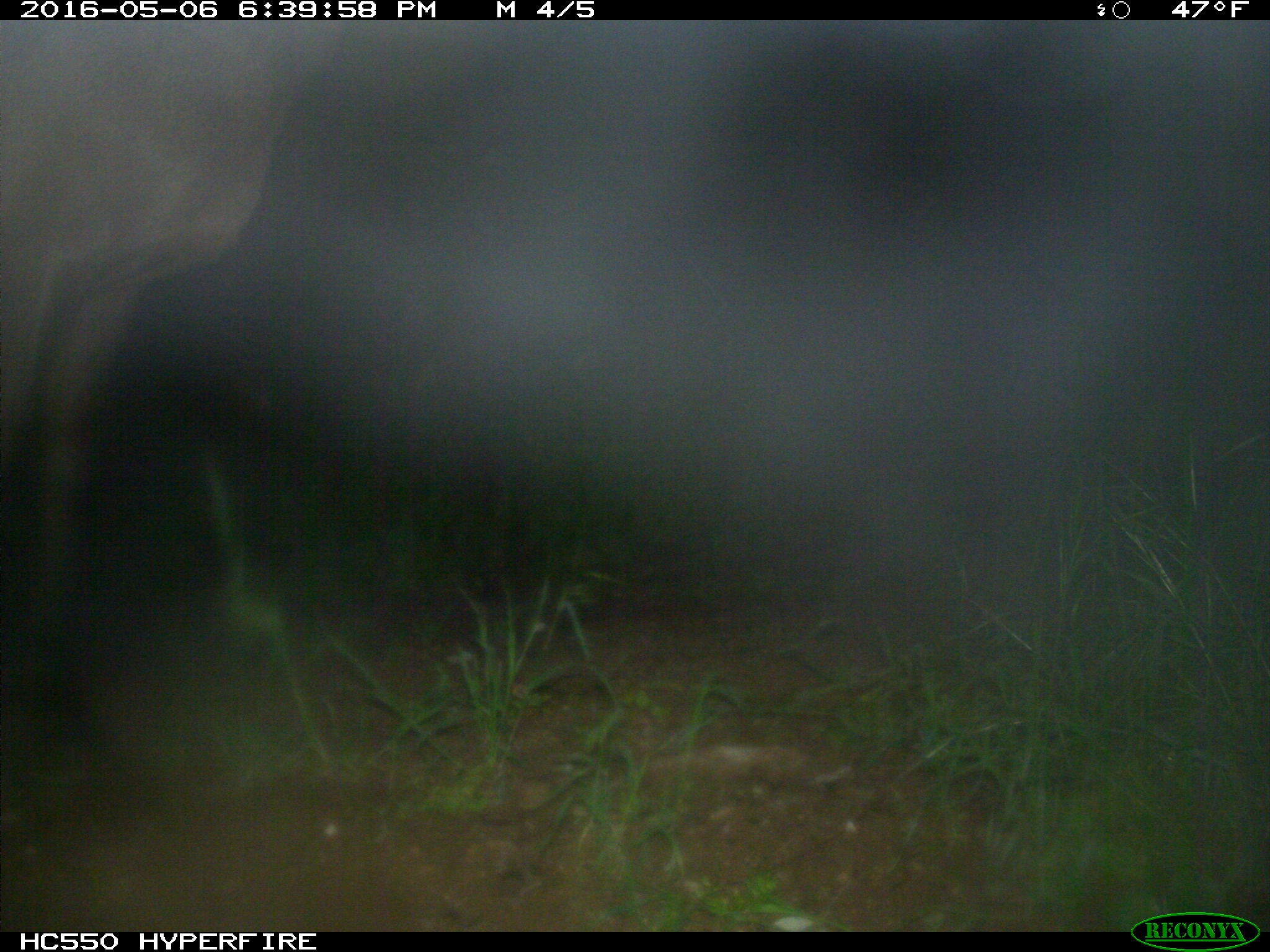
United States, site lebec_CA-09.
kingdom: Animalia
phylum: Chordata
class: Mammalia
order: Artiodactyla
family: Cervidae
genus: Cervus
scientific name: Cervus canadensis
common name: elk